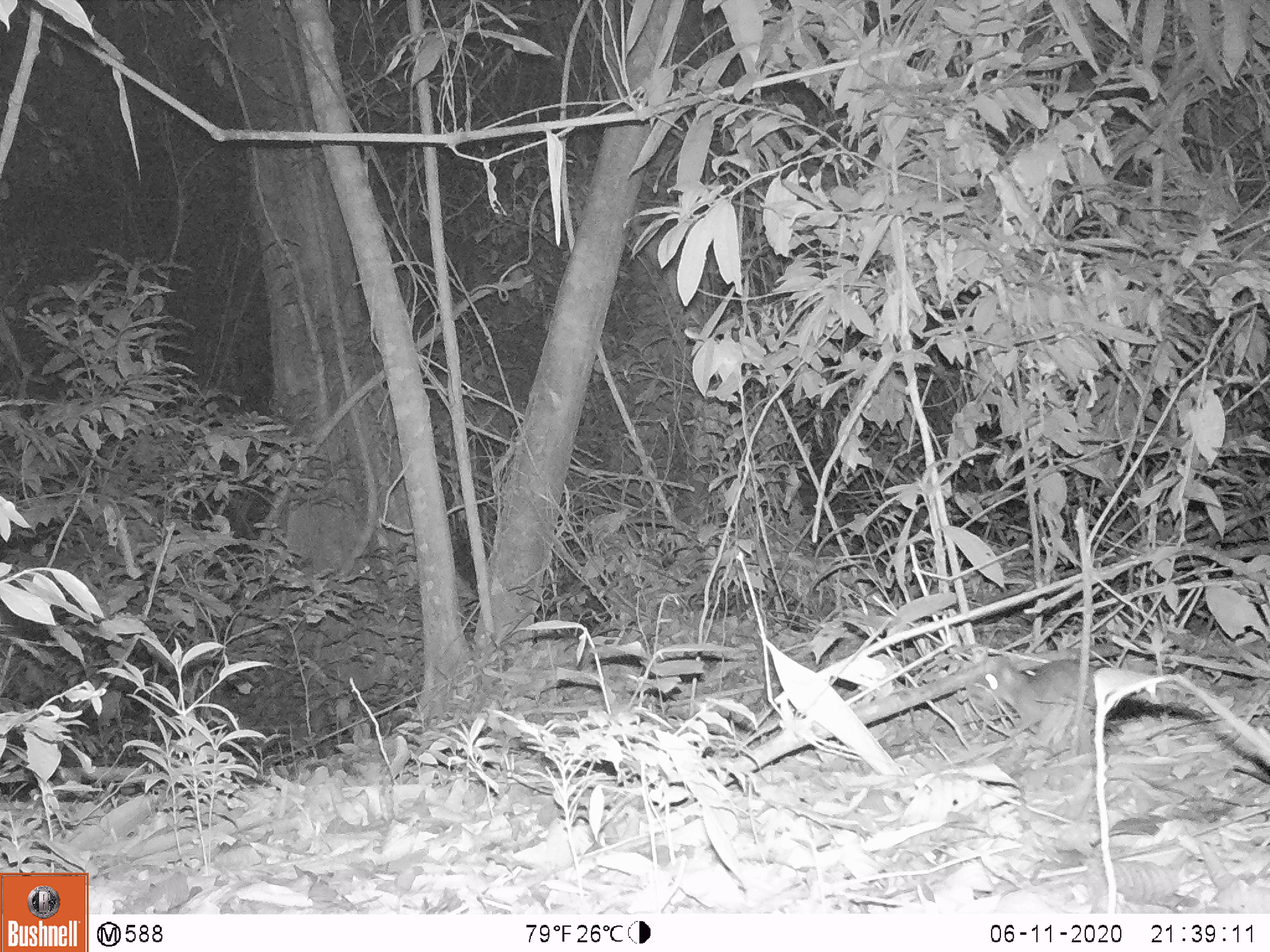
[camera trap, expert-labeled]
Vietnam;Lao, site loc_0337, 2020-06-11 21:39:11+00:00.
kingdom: Animalia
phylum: Chordata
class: Mammalia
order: Rodentia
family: Muridae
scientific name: Muridae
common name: old-world mice and rats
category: unidentified murid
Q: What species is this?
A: Unidentified murid (old-world mice and rats) (Muridae).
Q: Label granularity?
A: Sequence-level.